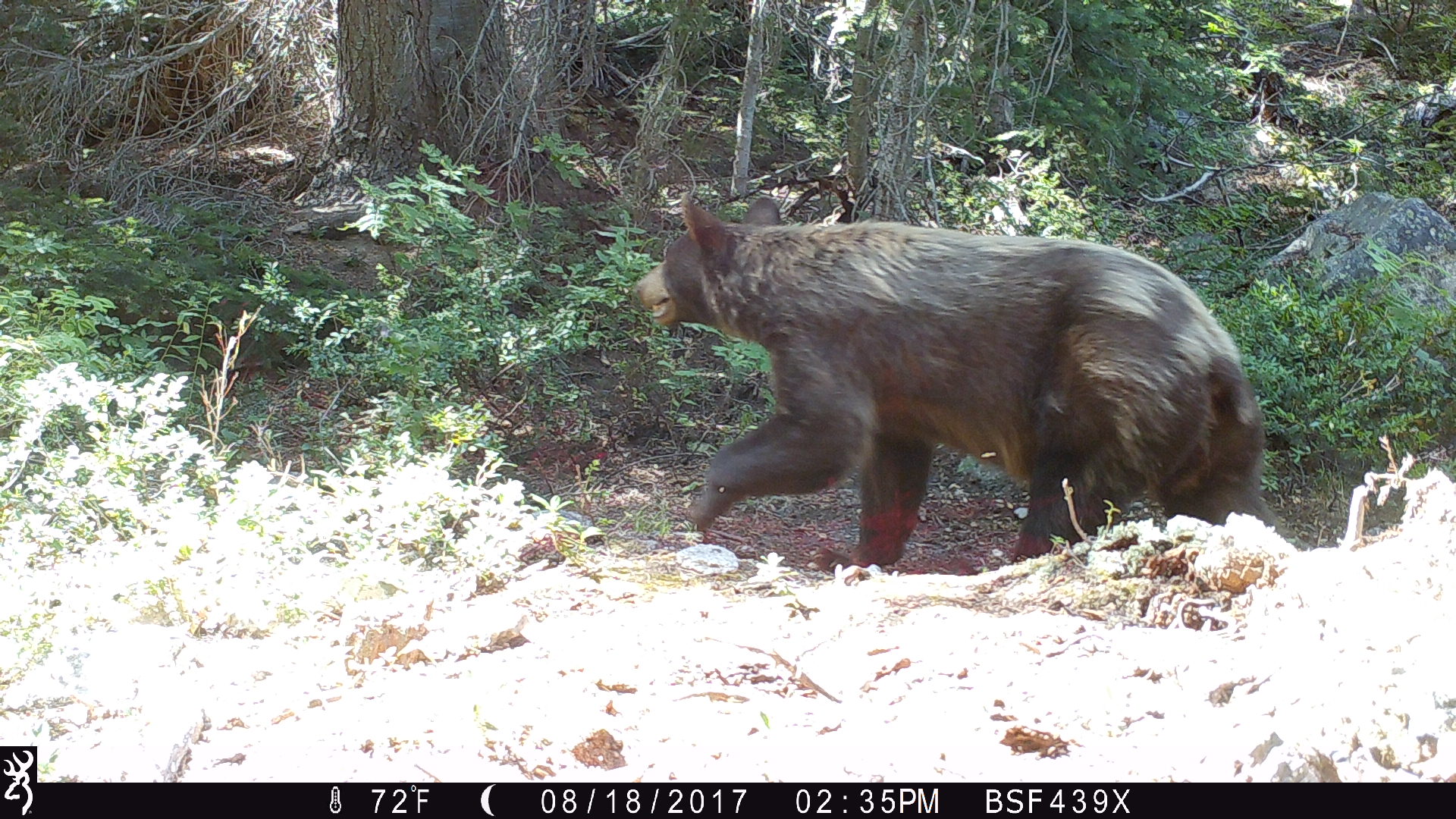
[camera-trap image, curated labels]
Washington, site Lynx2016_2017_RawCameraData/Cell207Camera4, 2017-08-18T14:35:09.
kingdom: Animalia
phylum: Chordata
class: Mammalia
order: Carnivora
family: Ursidae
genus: Ursus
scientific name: Ursus americanus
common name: american black bear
Ursus americanus (american black bear). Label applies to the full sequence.